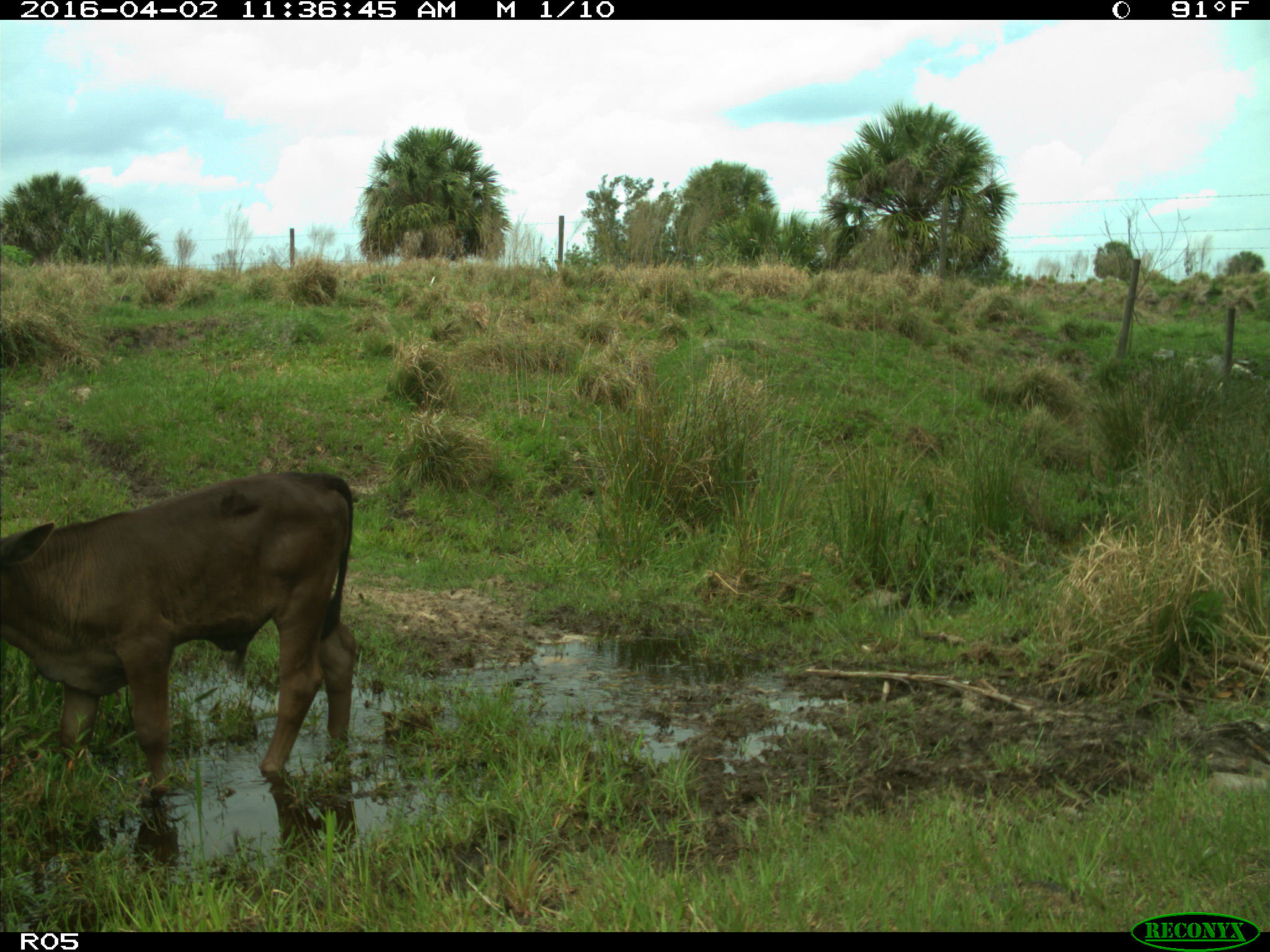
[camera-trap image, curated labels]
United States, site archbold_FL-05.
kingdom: Animalia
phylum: Chordata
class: Mammalia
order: Artiodactyla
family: Bovidae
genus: Bos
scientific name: Bos taurus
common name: domestic cow